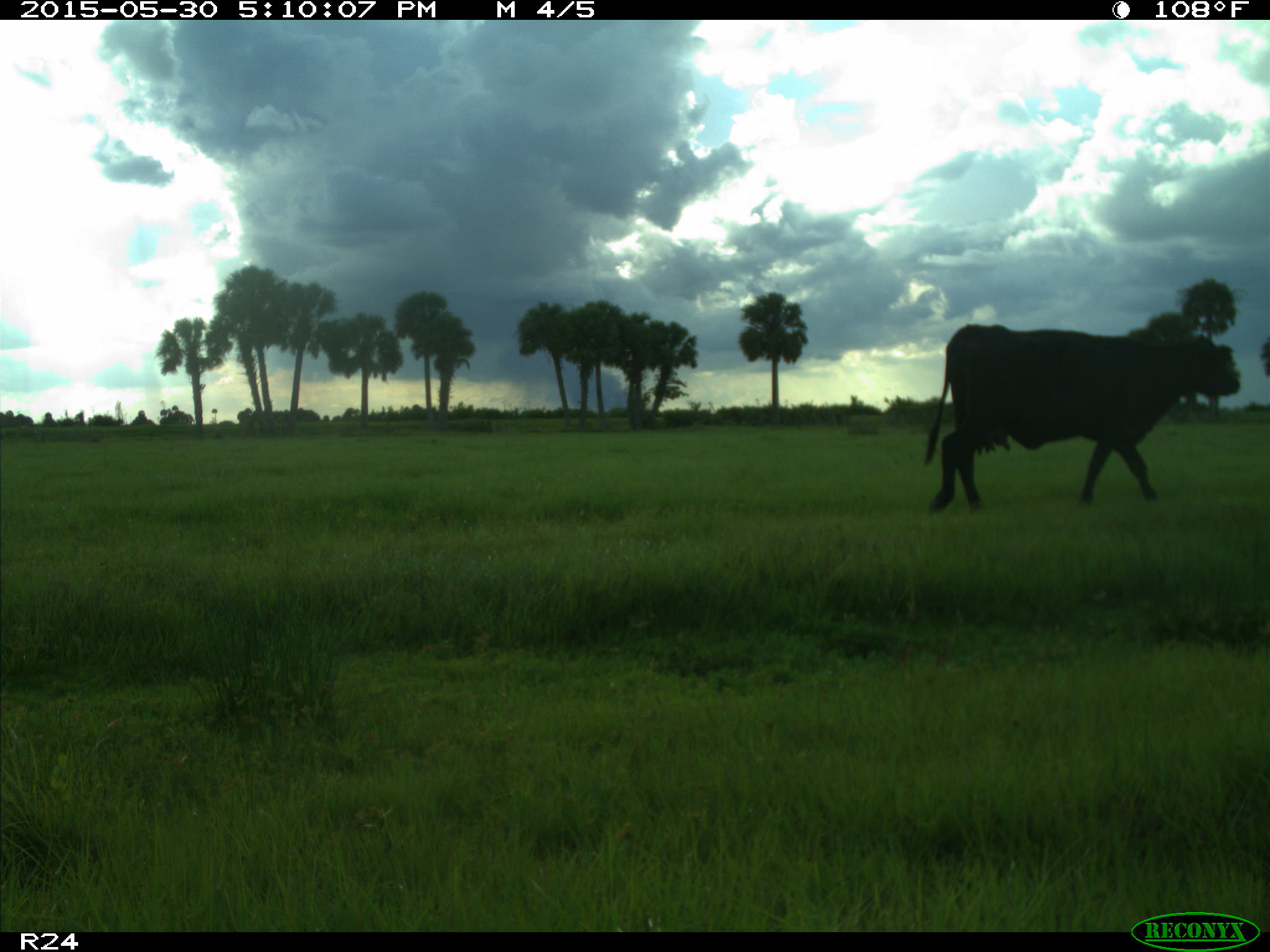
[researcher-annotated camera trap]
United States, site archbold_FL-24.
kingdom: Animalia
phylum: Chordata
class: Mammalia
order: Artiodactyla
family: Bovidae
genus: Bos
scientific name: Bos taurus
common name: domestic cow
Bos taurus (domestic cow).